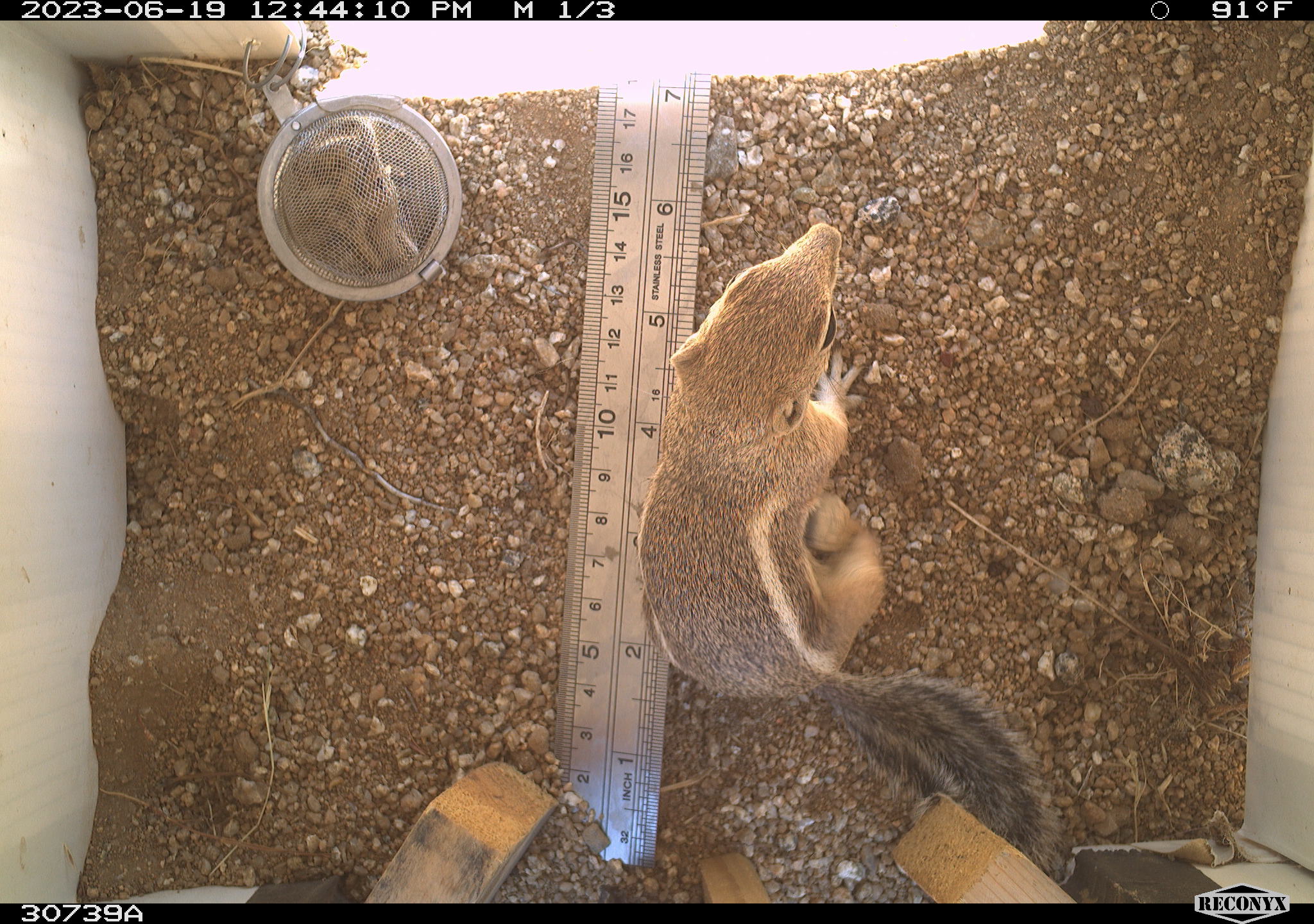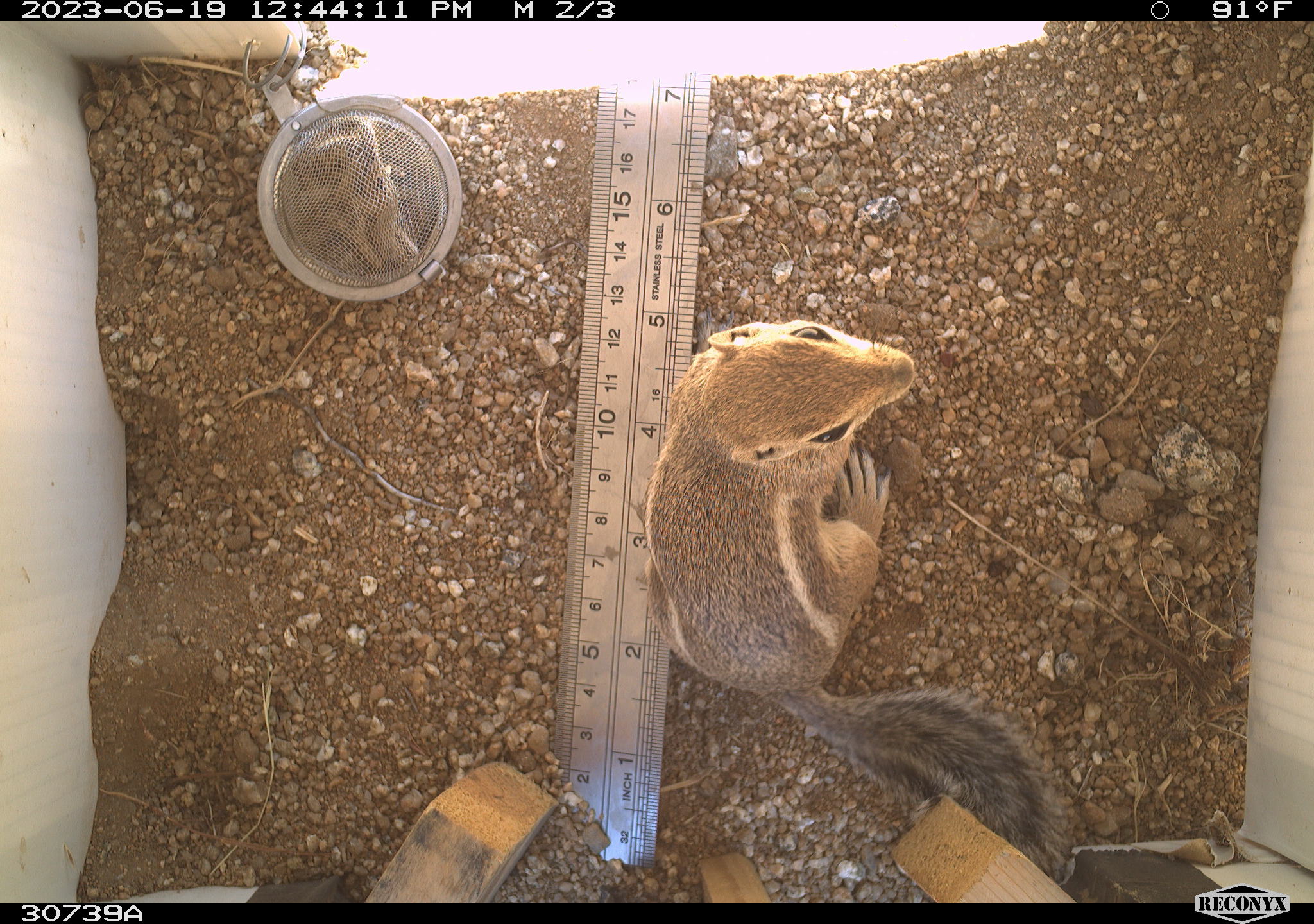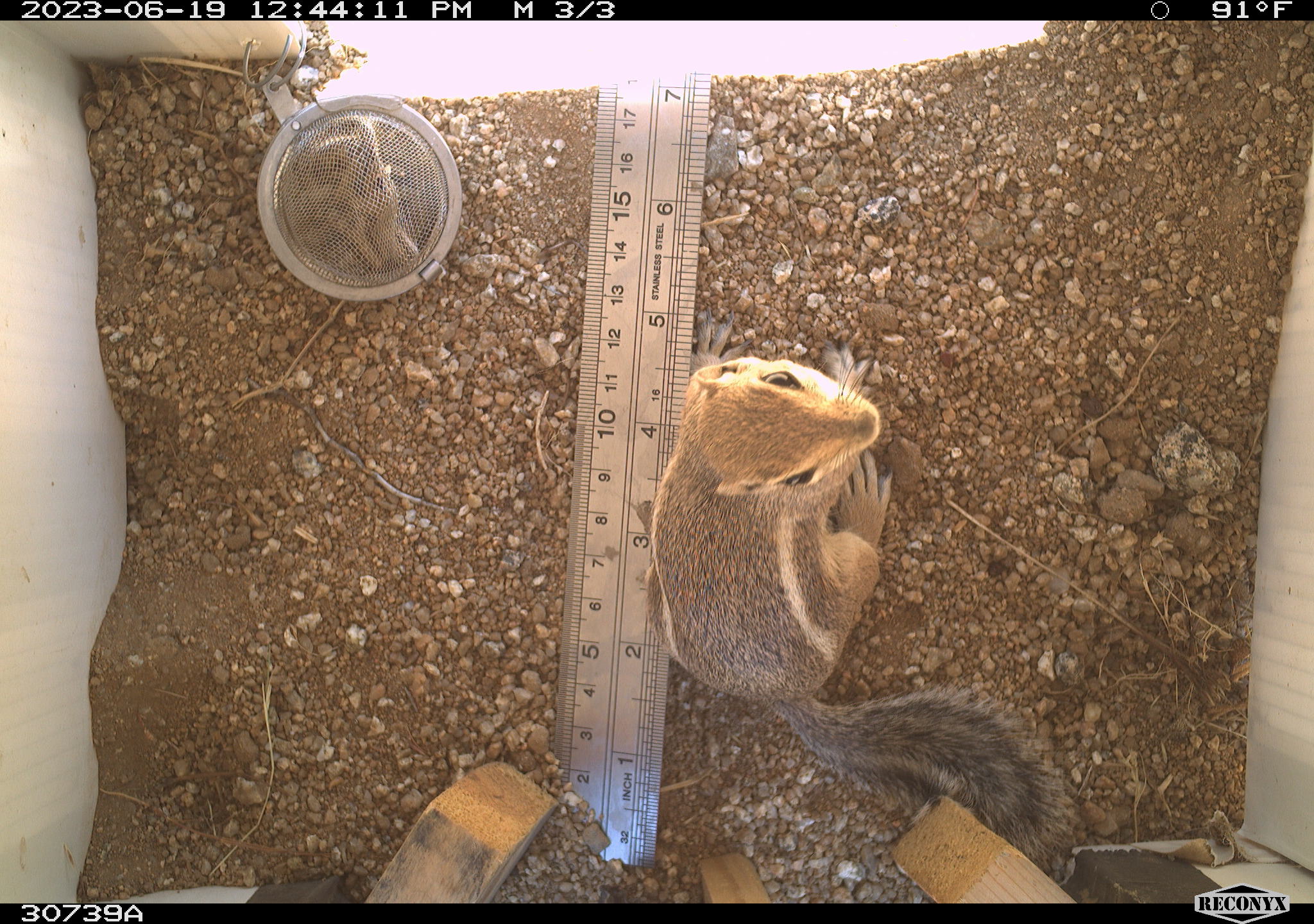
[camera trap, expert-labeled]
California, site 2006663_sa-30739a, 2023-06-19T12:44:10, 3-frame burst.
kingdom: Animalia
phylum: Chordata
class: Mammalia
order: Rodentia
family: Sciuridae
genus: Ammospermophilus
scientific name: Ammospermophilus leucurus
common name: white-tailed antelope squirrel